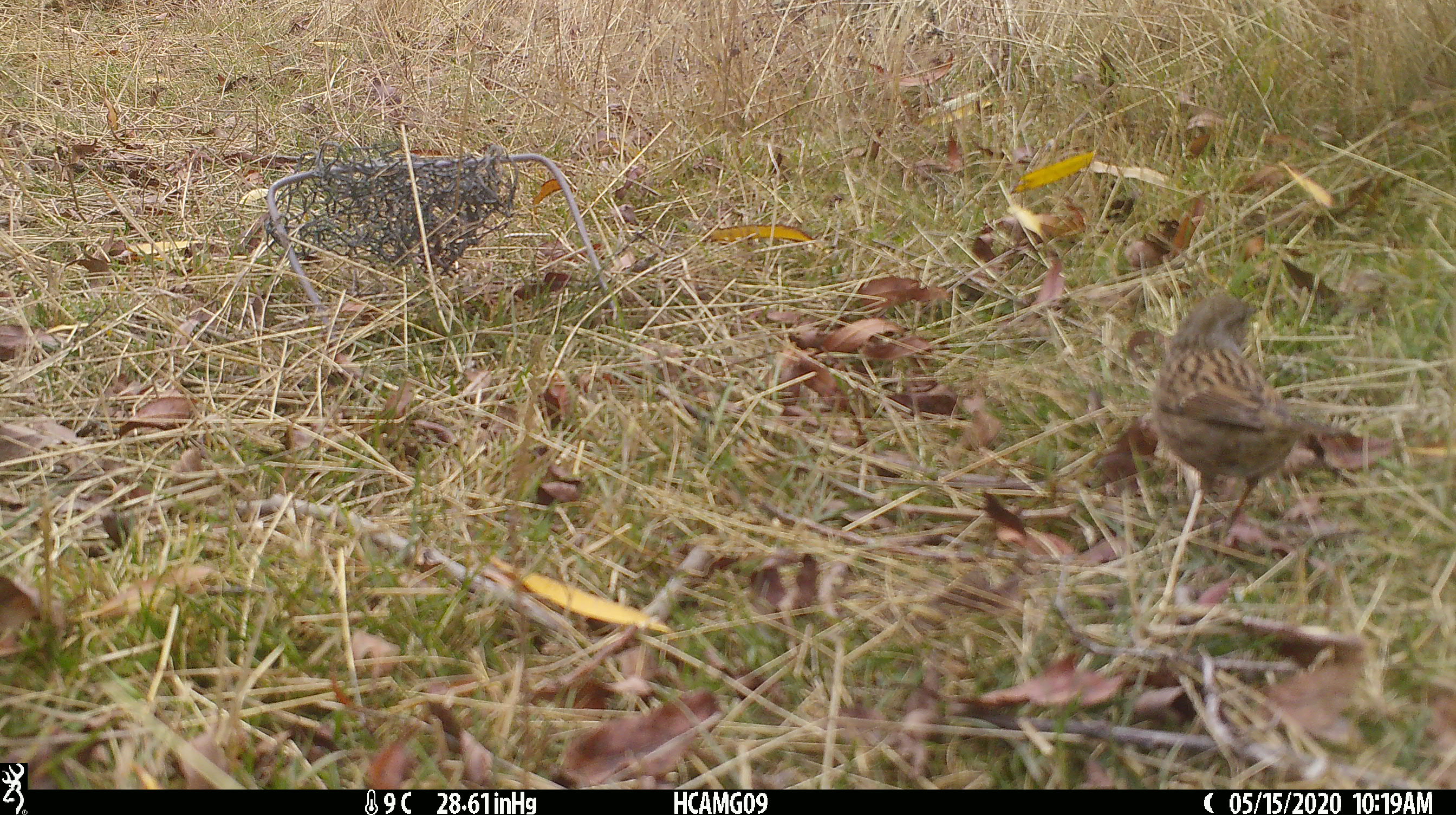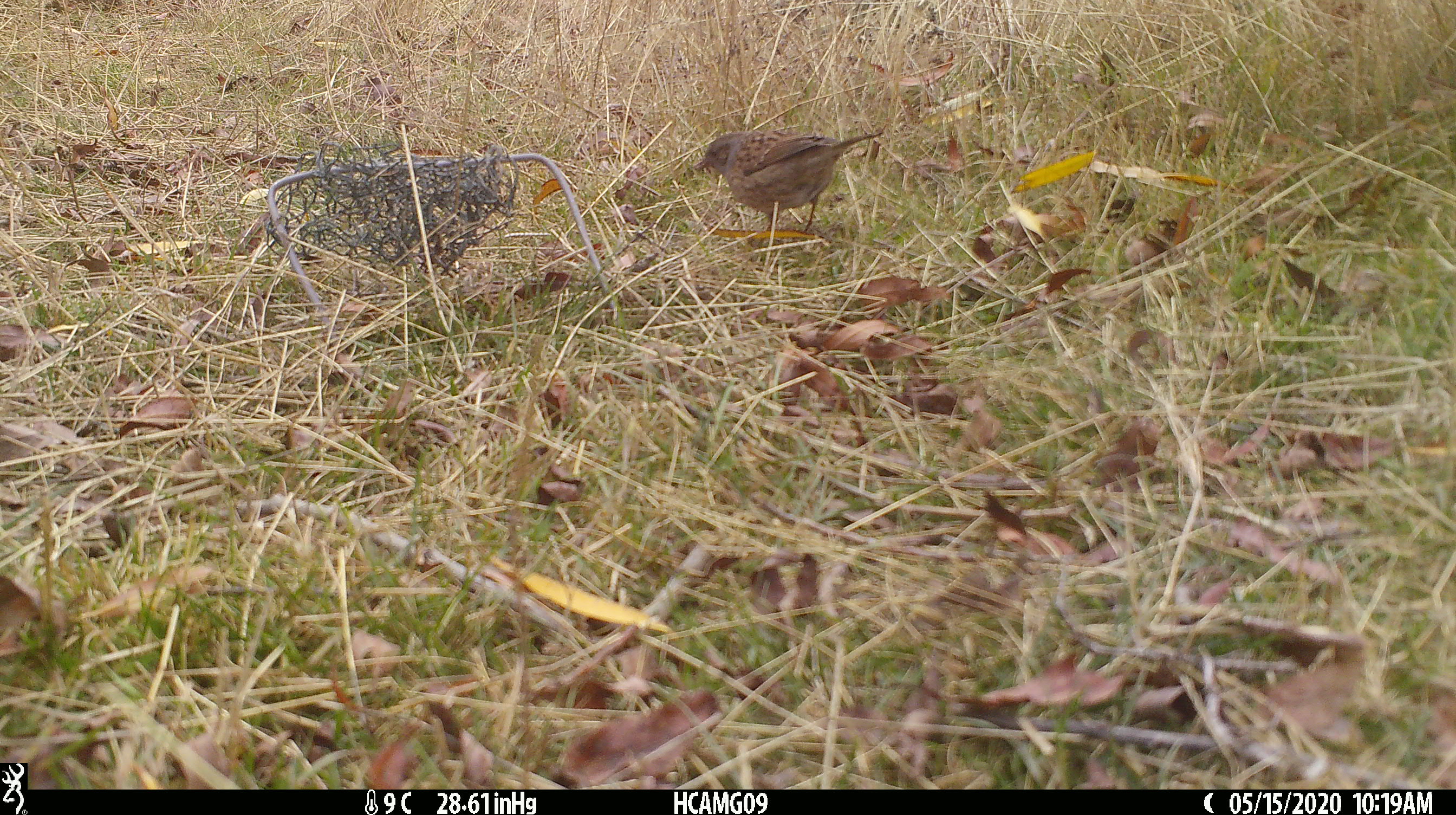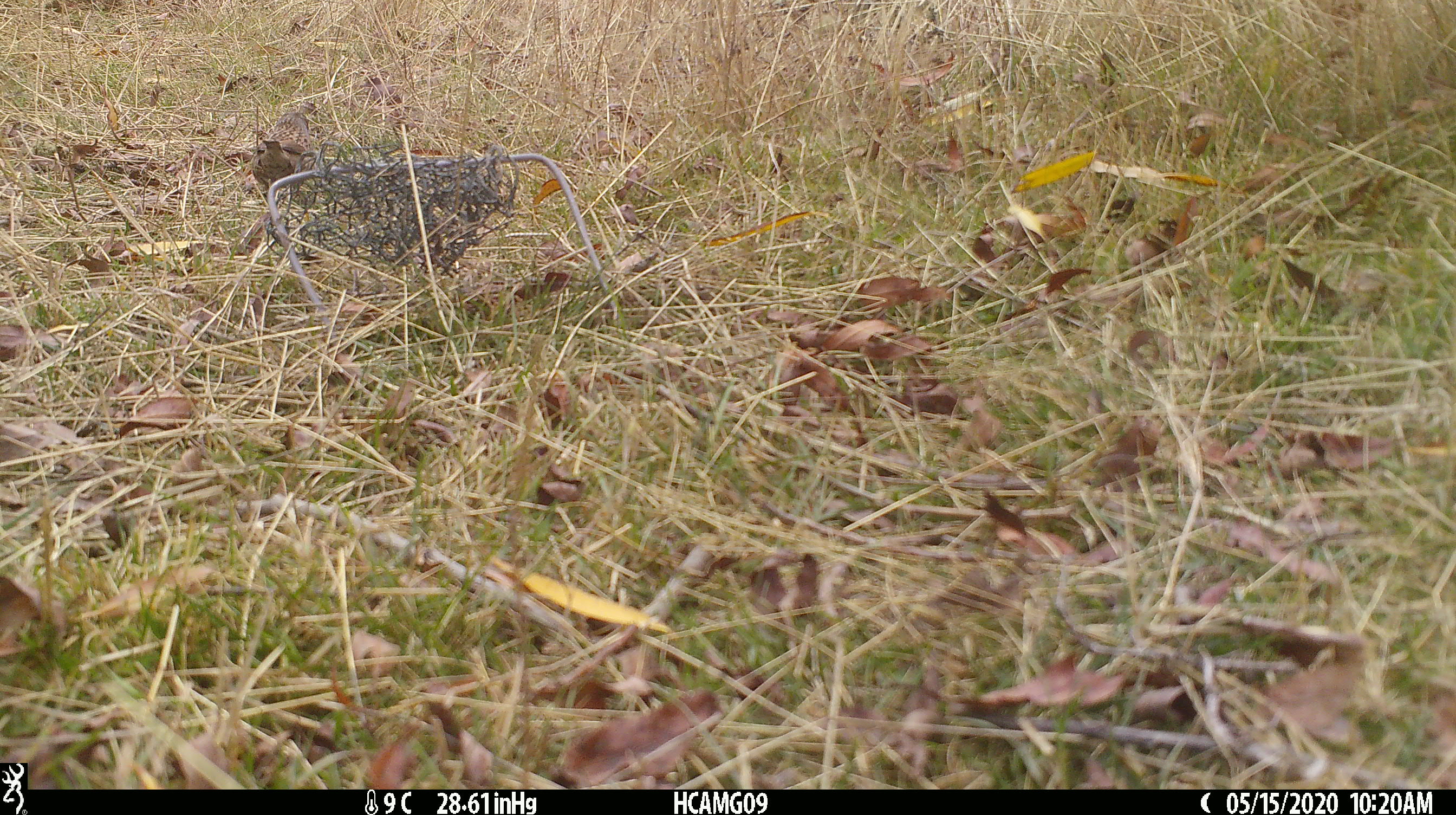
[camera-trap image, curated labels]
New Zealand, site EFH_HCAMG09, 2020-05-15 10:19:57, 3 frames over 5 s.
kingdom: Animalia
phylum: Chordata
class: Aves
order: Passeriformes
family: Prunellidae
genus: Prunella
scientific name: Prunella modularis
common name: dunnock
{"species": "dunnock (Prunella modularis)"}